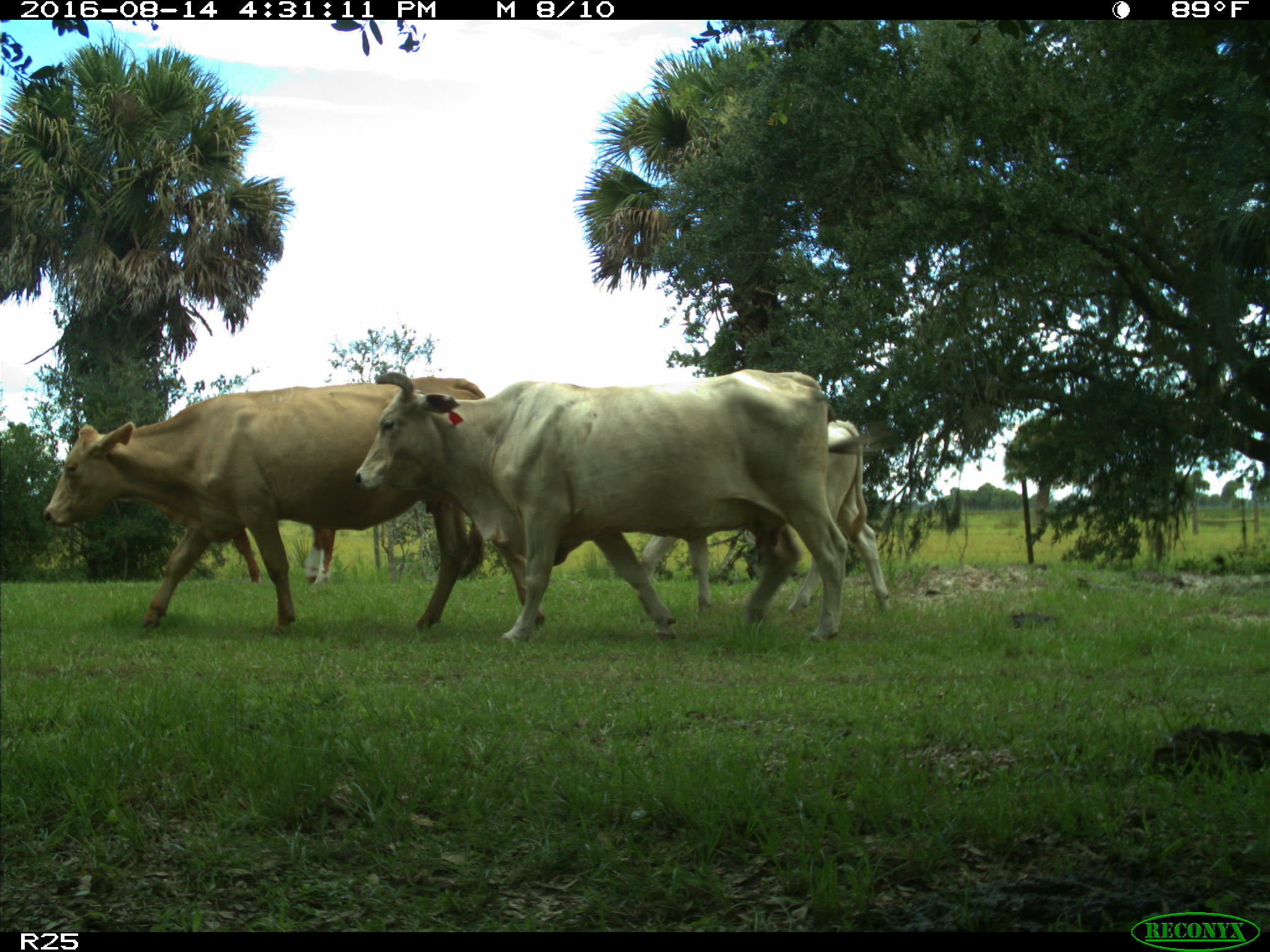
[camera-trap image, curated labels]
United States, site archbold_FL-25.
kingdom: Animalia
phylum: Chordata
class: Mammalia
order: Artiodactyla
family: Bovidae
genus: Bos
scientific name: Bos taurus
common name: domestic cow